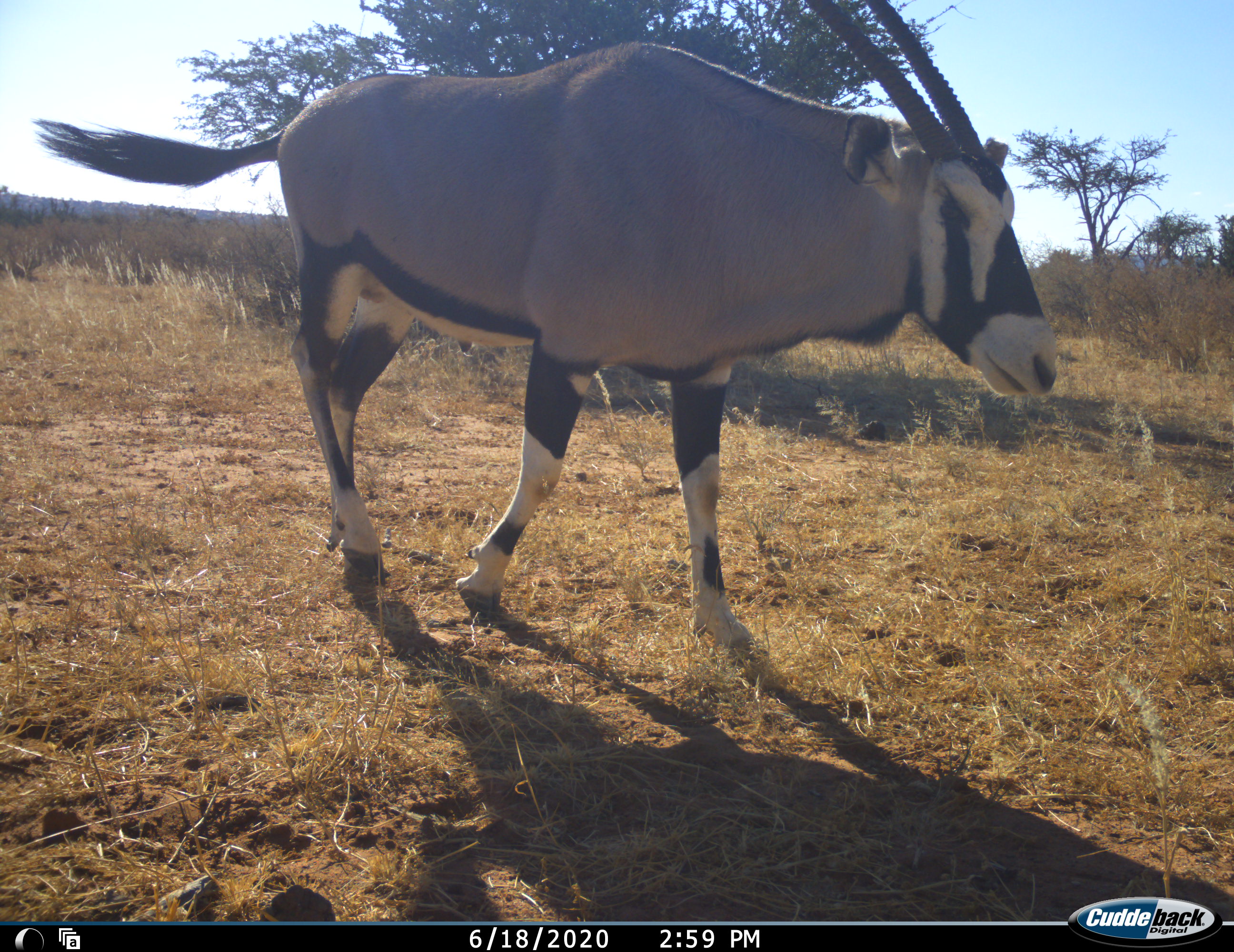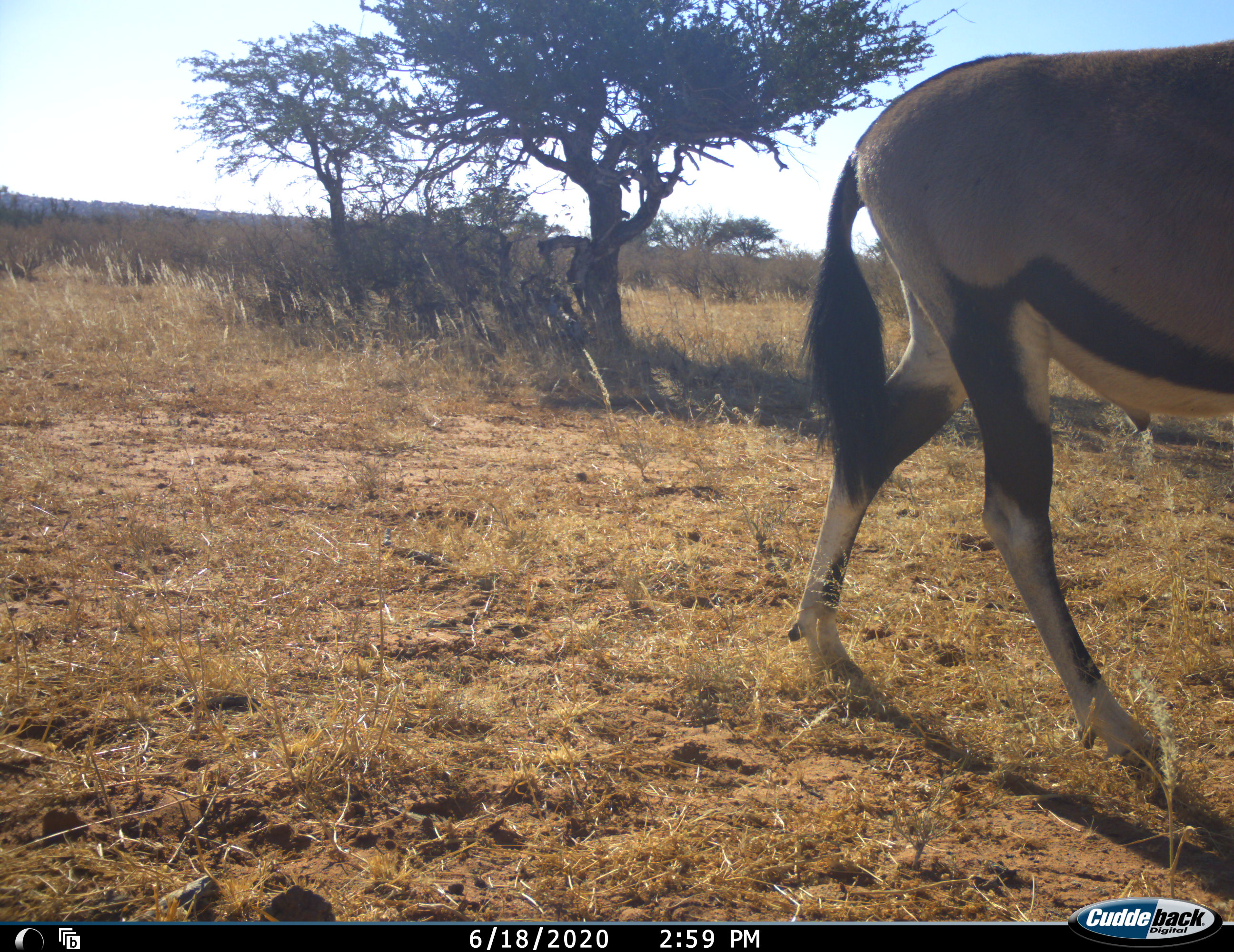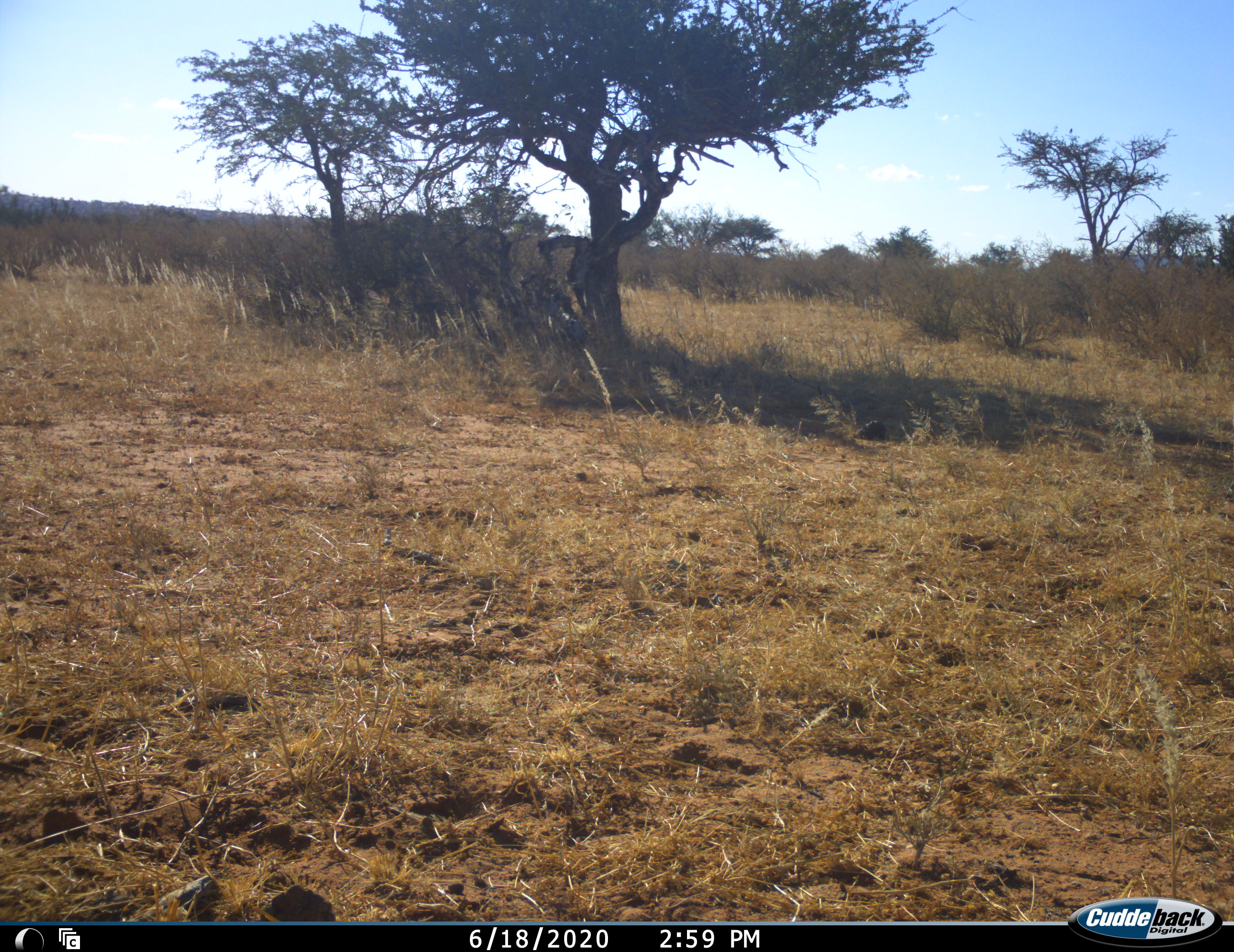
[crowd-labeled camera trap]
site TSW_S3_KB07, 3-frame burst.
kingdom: Animalia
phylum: Chordata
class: Mammalia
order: Artiodactyla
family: Bovidae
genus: Oryx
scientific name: Oryx gazella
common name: gemsbok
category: oryx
Oryx (gemsbok) (Oryx gazella), count 1. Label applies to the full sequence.